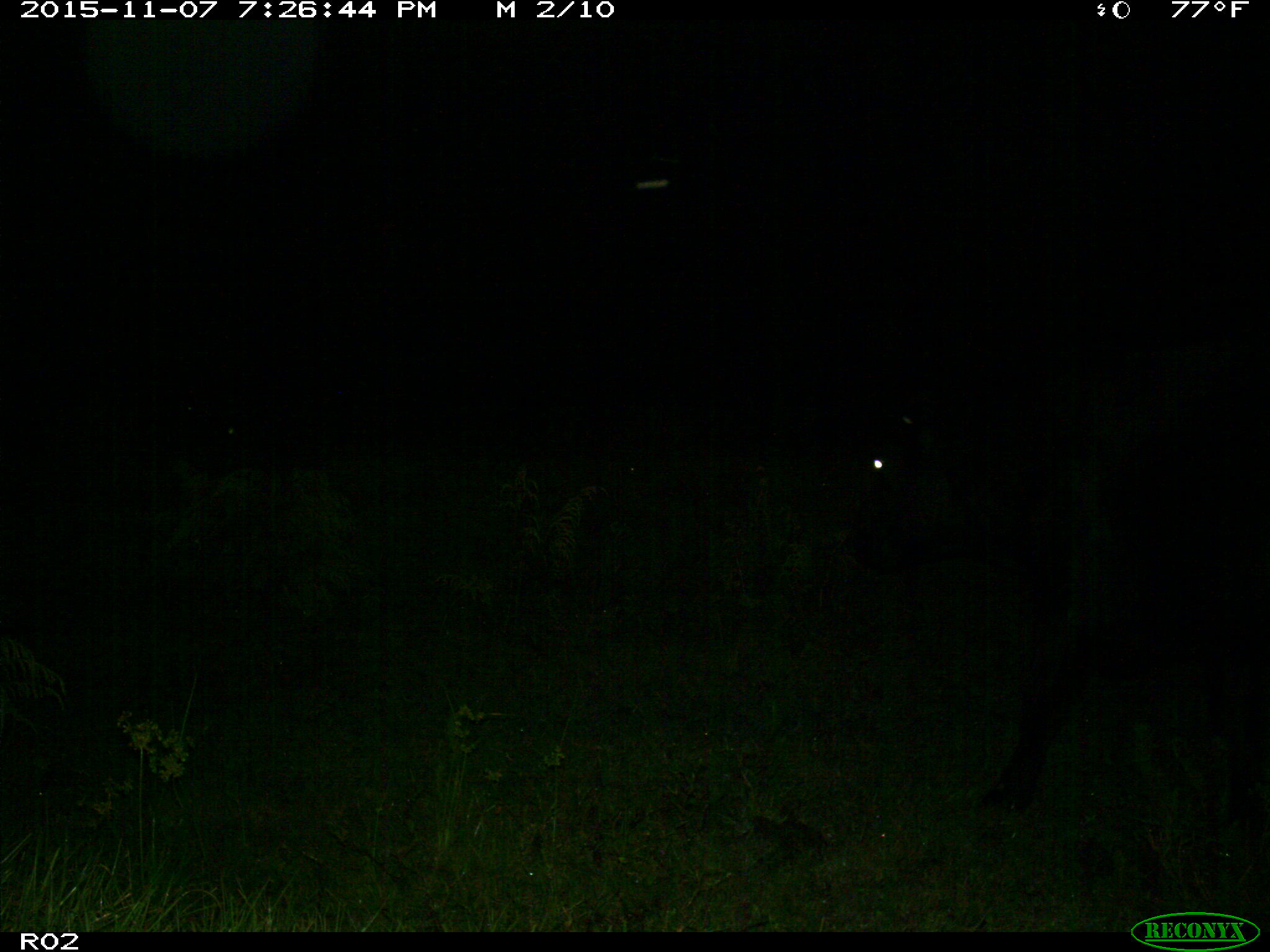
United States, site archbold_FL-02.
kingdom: Animalia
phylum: Chordata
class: Mammalia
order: Artiodactyla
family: Bovidae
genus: Bos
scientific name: Bos taurus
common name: domestic cow